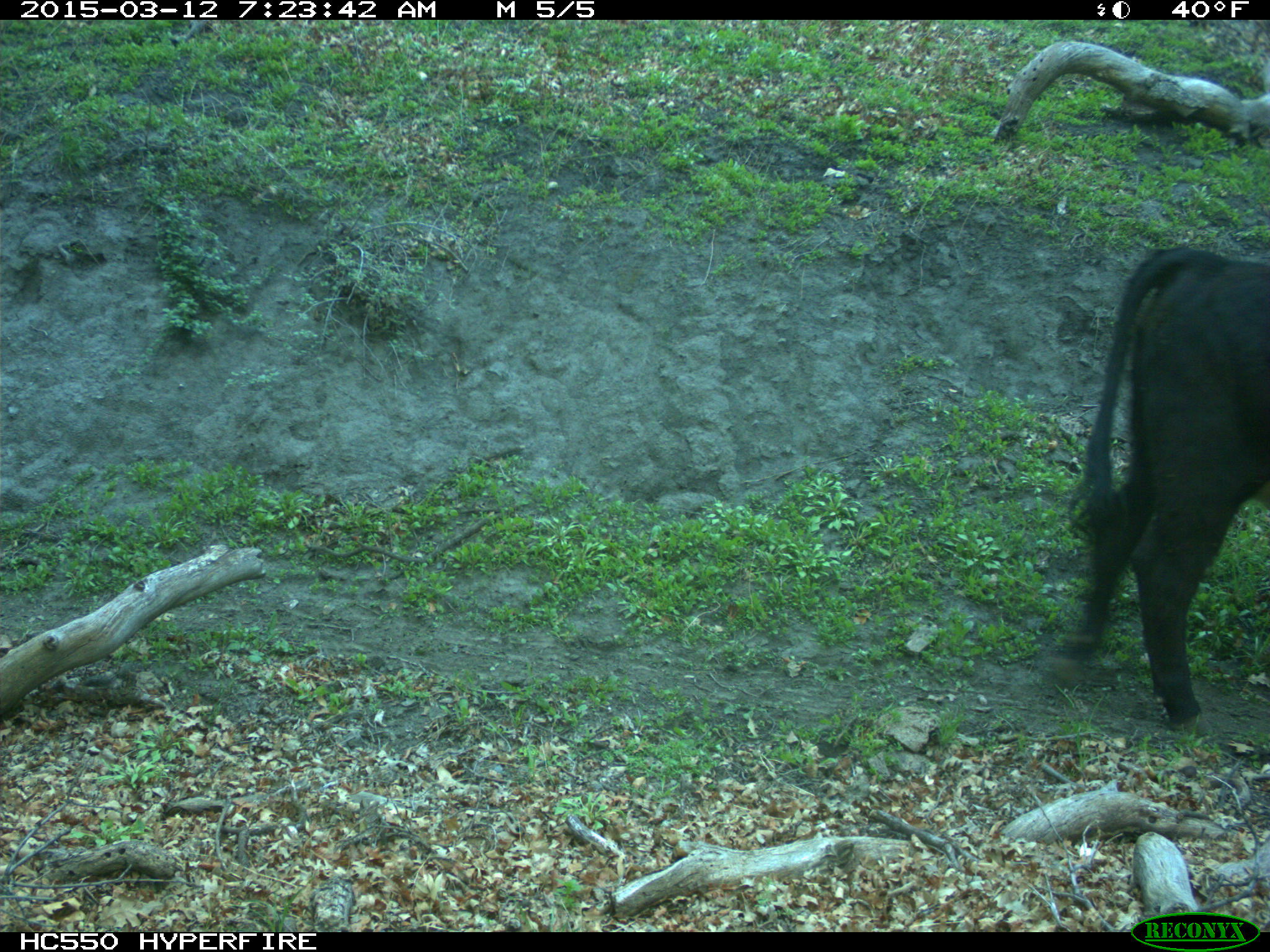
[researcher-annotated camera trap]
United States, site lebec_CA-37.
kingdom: Animalia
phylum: Chordata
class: Mammalia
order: Artiodactyla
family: Bovidae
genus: Bos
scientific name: Bos taurus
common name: domestic cow